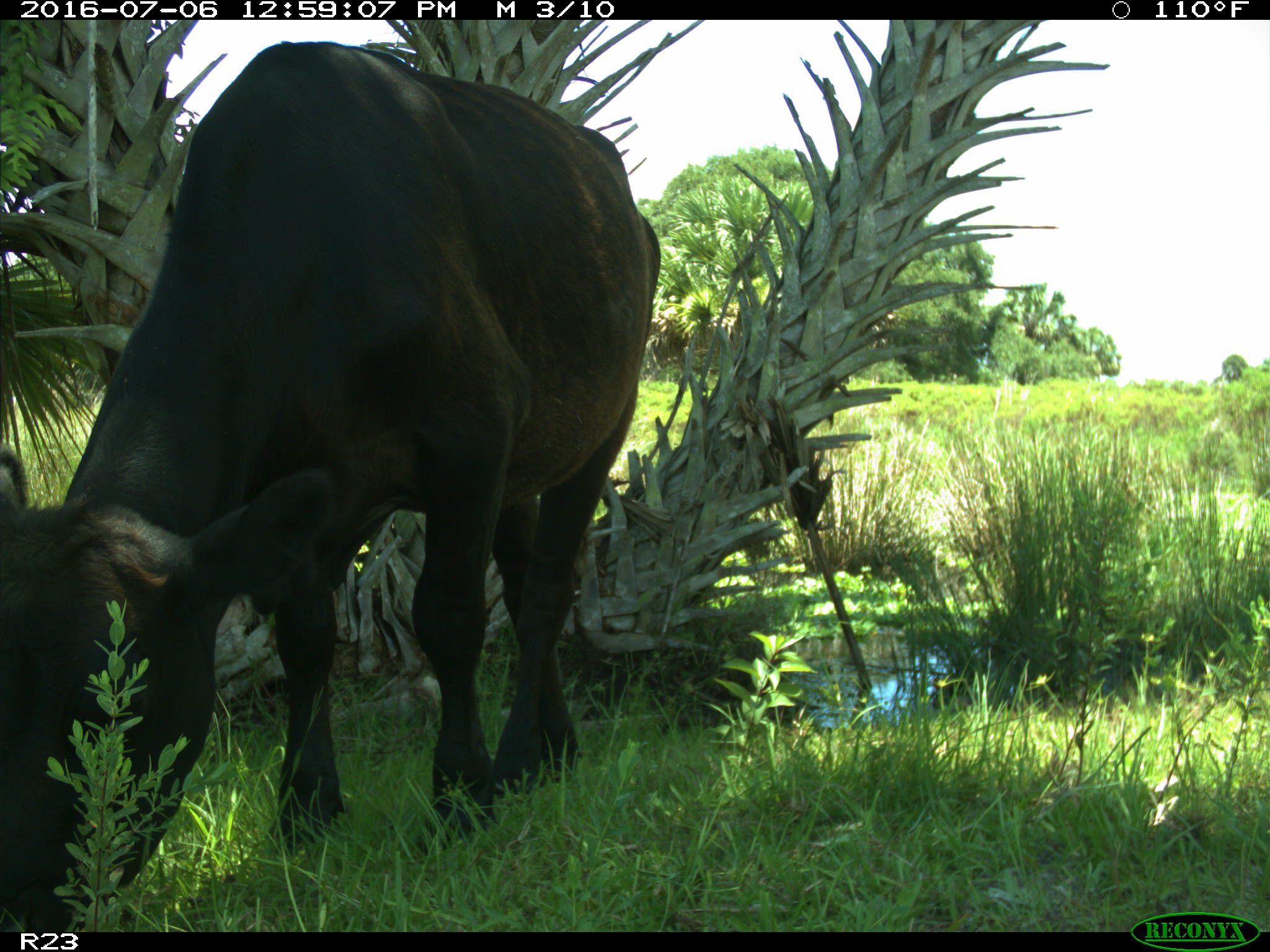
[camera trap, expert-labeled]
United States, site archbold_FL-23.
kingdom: Animalia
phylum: Chordata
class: Mammalia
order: Artiodactyla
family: Bovidae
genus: Bos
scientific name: Bos taurus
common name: domestic cow